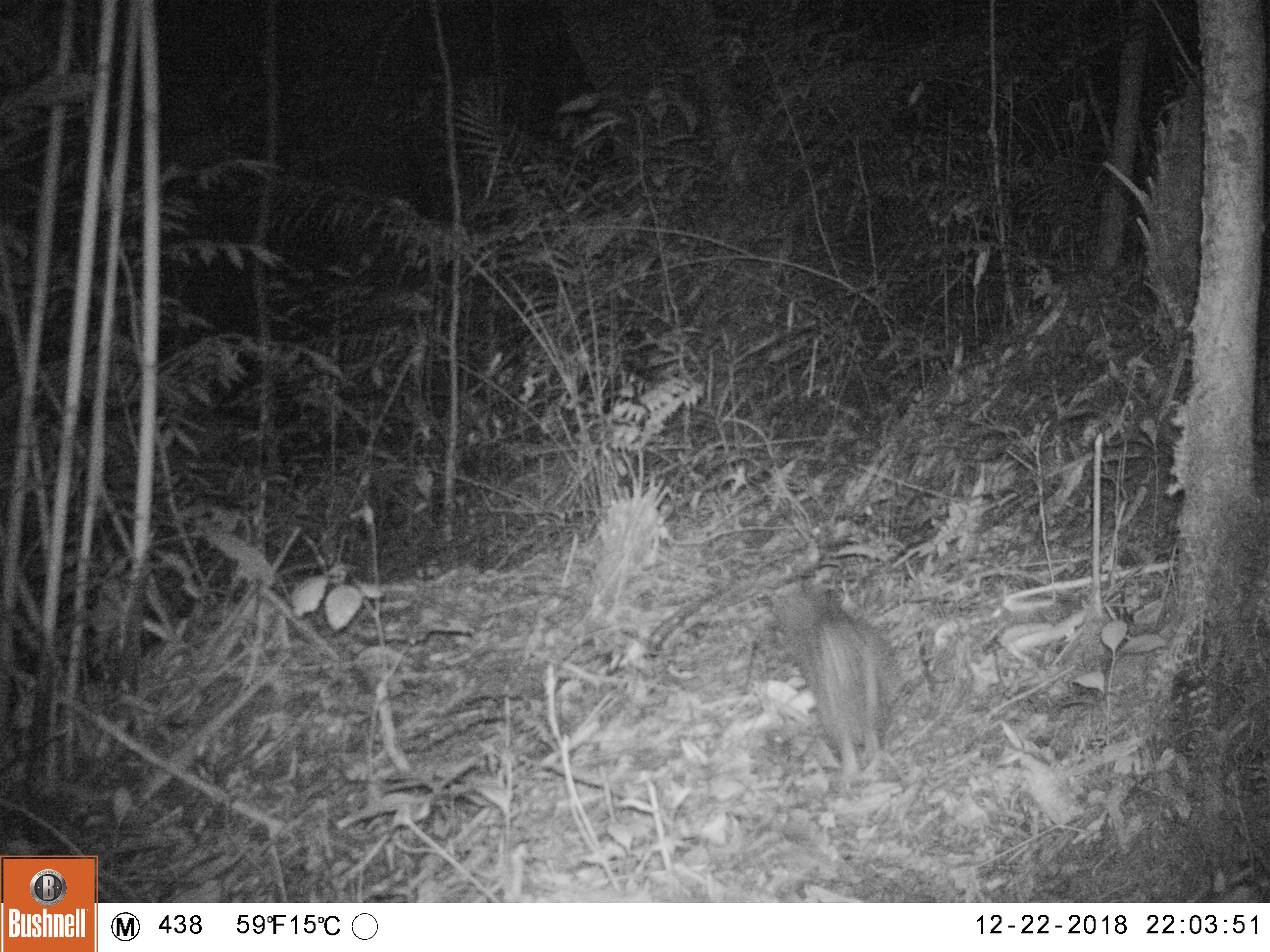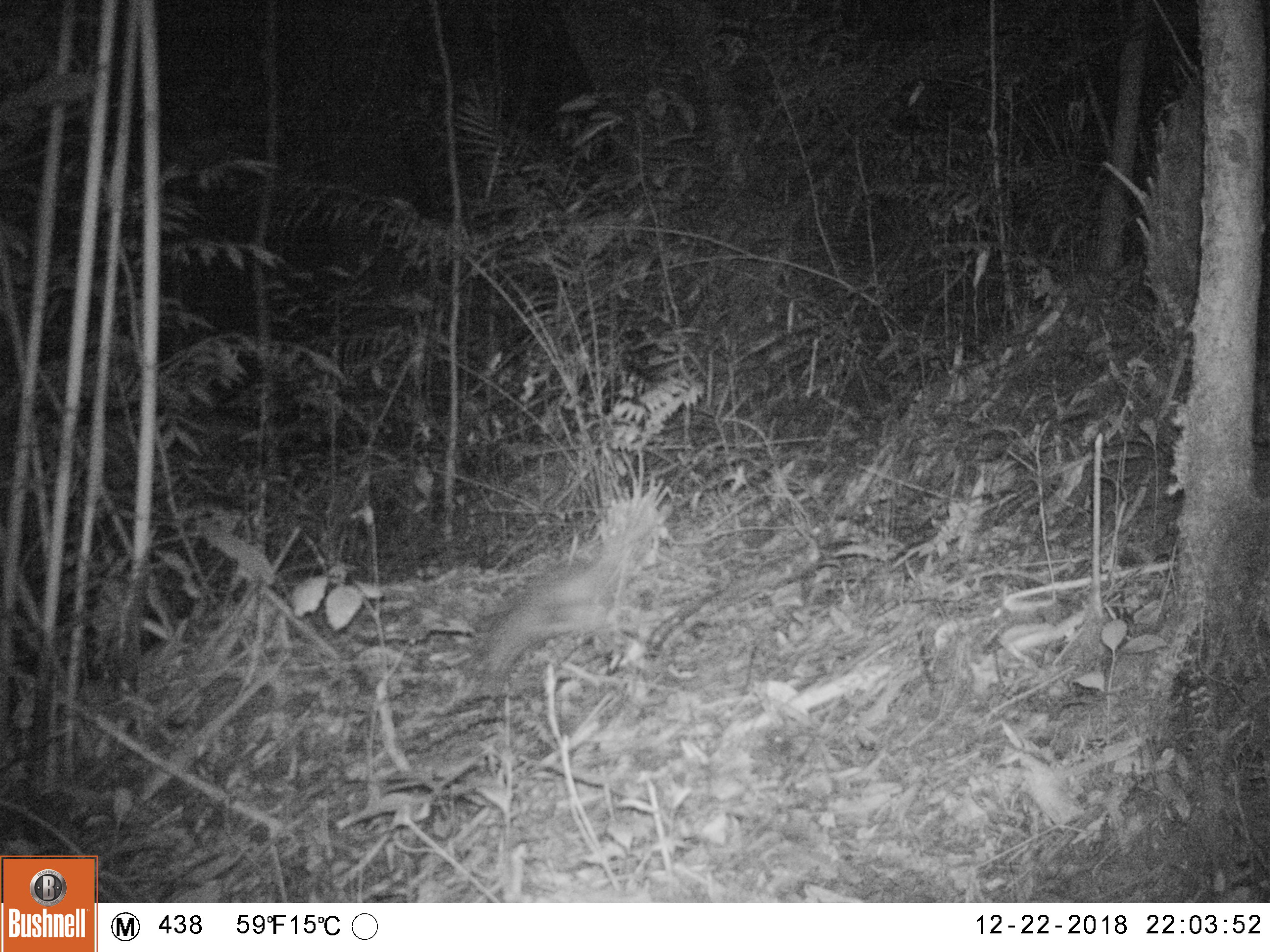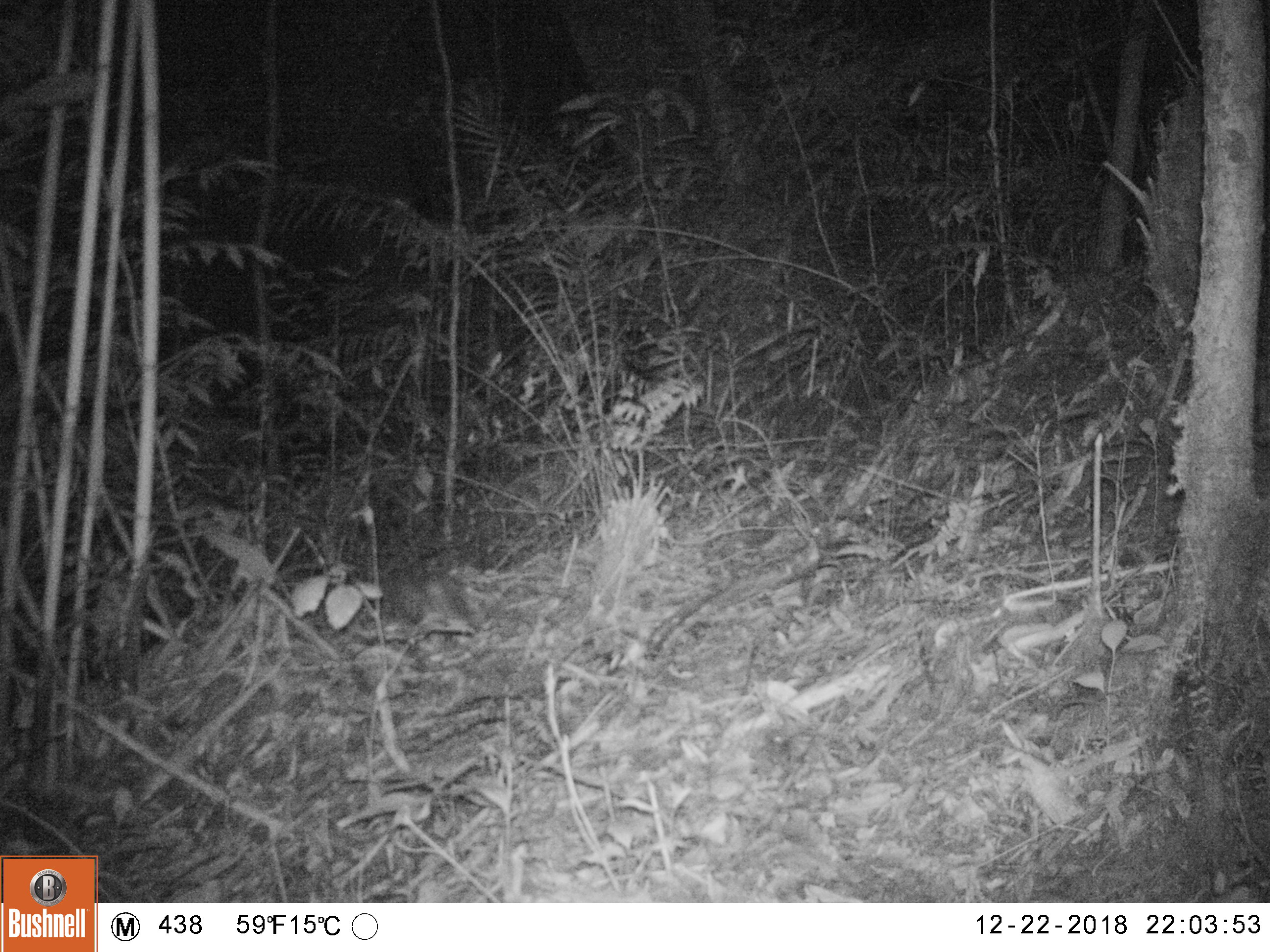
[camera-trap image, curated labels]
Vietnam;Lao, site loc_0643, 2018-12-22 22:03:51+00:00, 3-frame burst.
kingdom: Animalia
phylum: Chordata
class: Mammalia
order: Rodentia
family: Hystricidae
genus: Atherurus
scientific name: Atherurus macrourus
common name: asiatic brush-tailed porcupine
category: asiatic brush tailed porcupine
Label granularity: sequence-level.